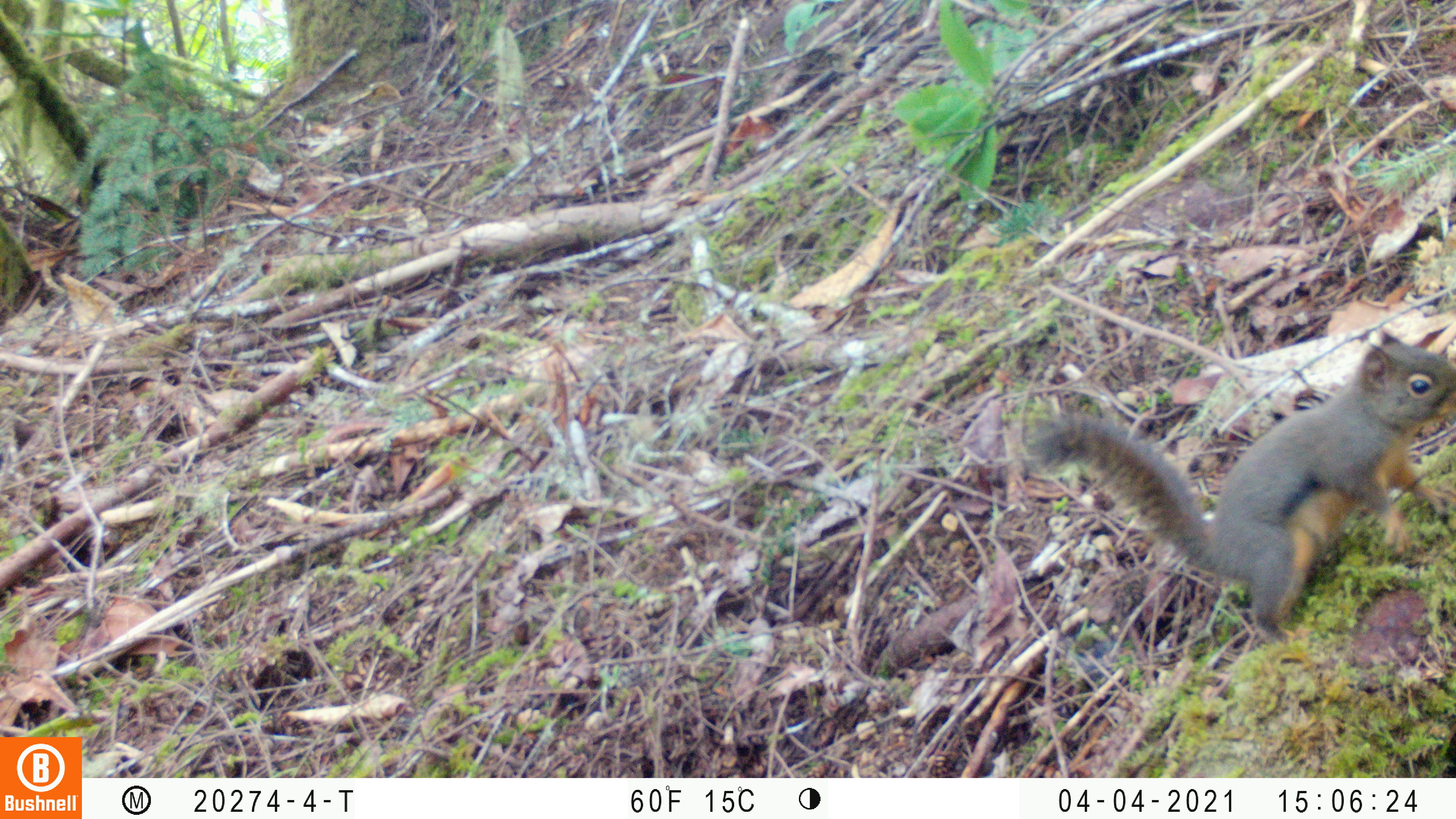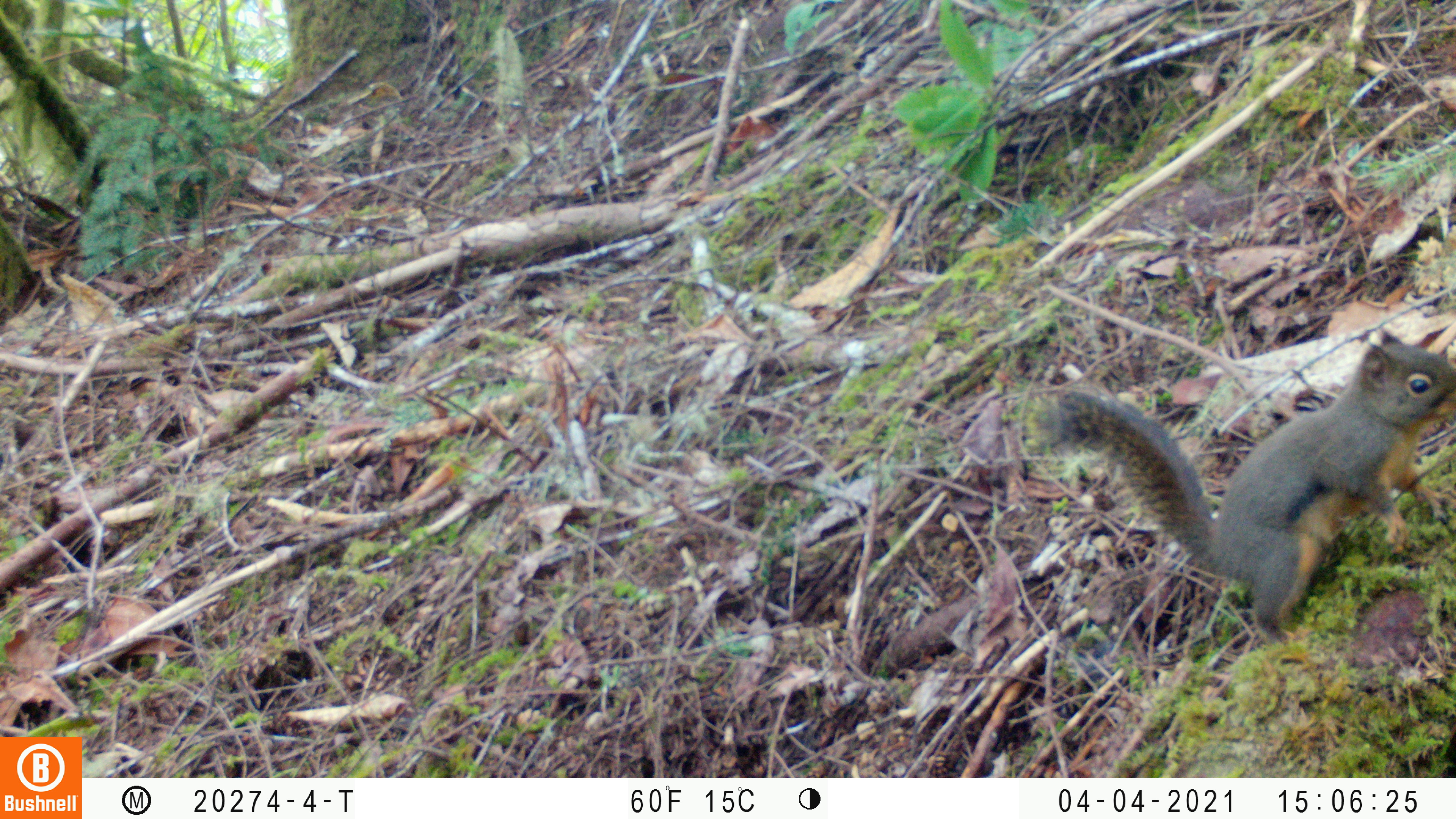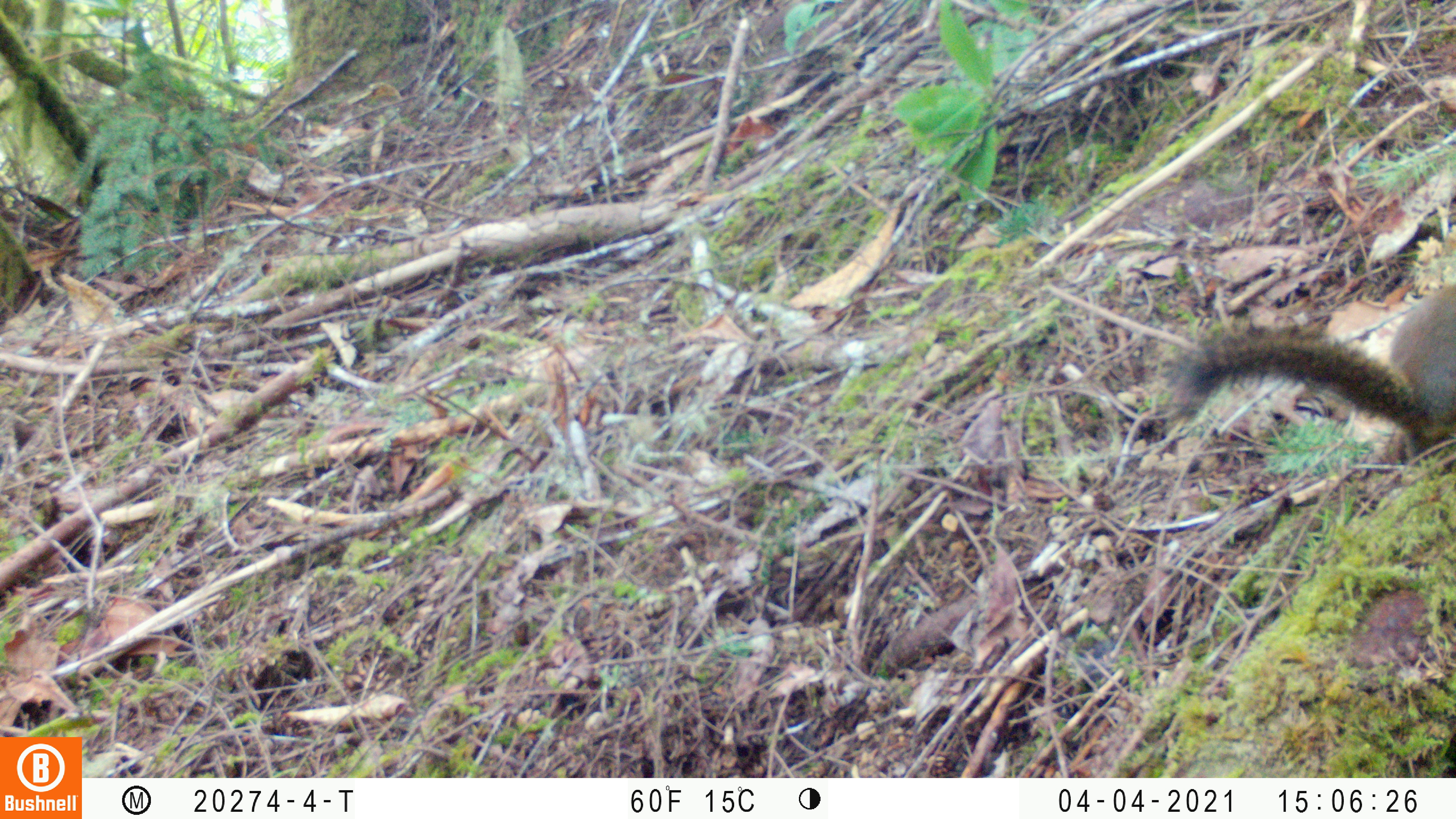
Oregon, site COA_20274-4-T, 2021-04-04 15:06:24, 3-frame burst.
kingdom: Animalia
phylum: Chordata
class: Mammalia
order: Rodentia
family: Sciuridae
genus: Tamiasciurus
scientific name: Tamiasciurus douglasii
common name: douglas squirrel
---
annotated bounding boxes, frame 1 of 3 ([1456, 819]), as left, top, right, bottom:
douglas squirrel: 1028, 325, 1450, 639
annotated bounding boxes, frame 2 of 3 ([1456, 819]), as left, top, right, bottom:
douglas squirrel: 1029, 322, 1452, 648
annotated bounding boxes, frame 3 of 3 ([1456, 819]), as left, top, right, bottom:
douglas squirrel: 1157, 275, 1455, 458